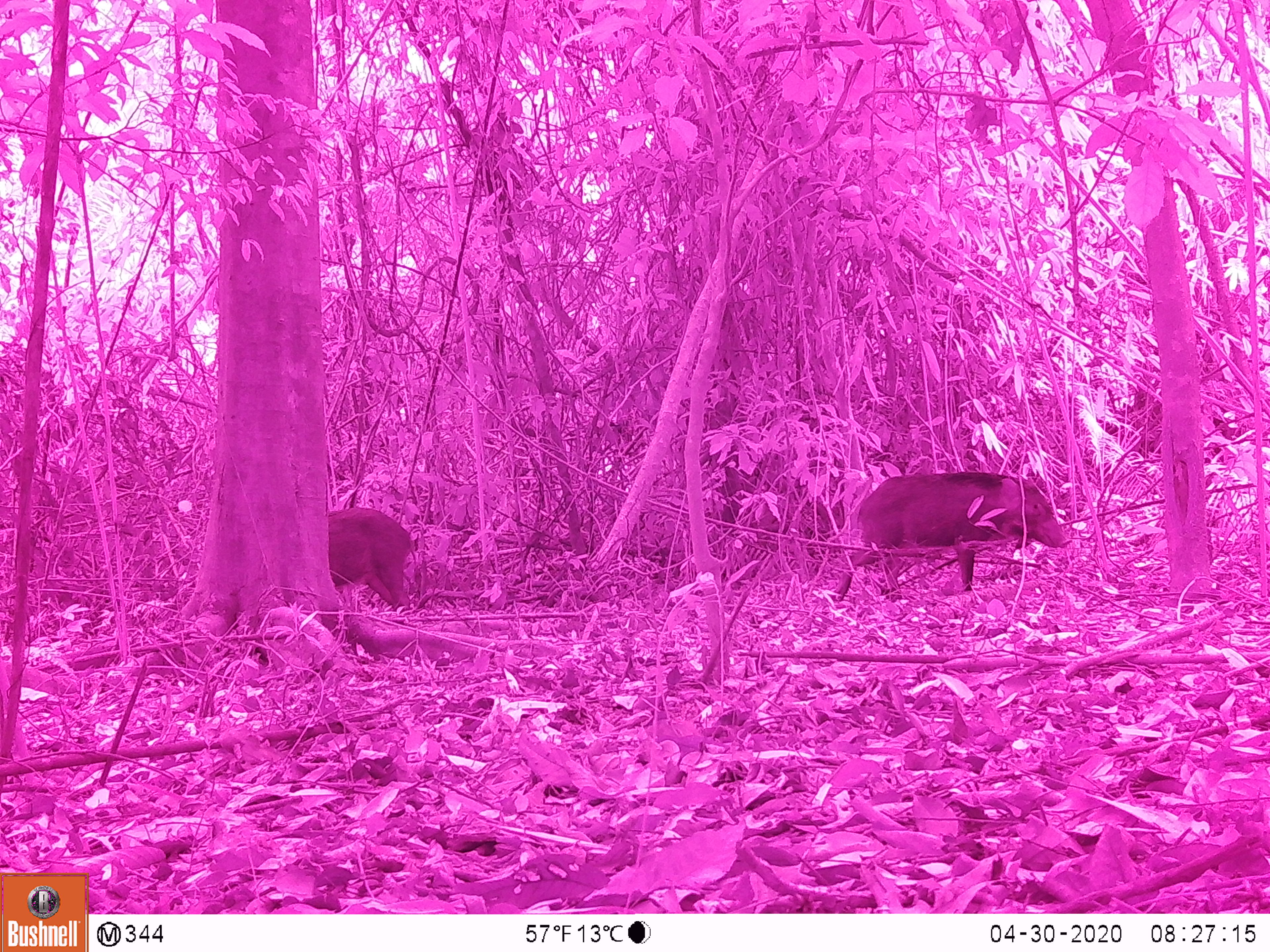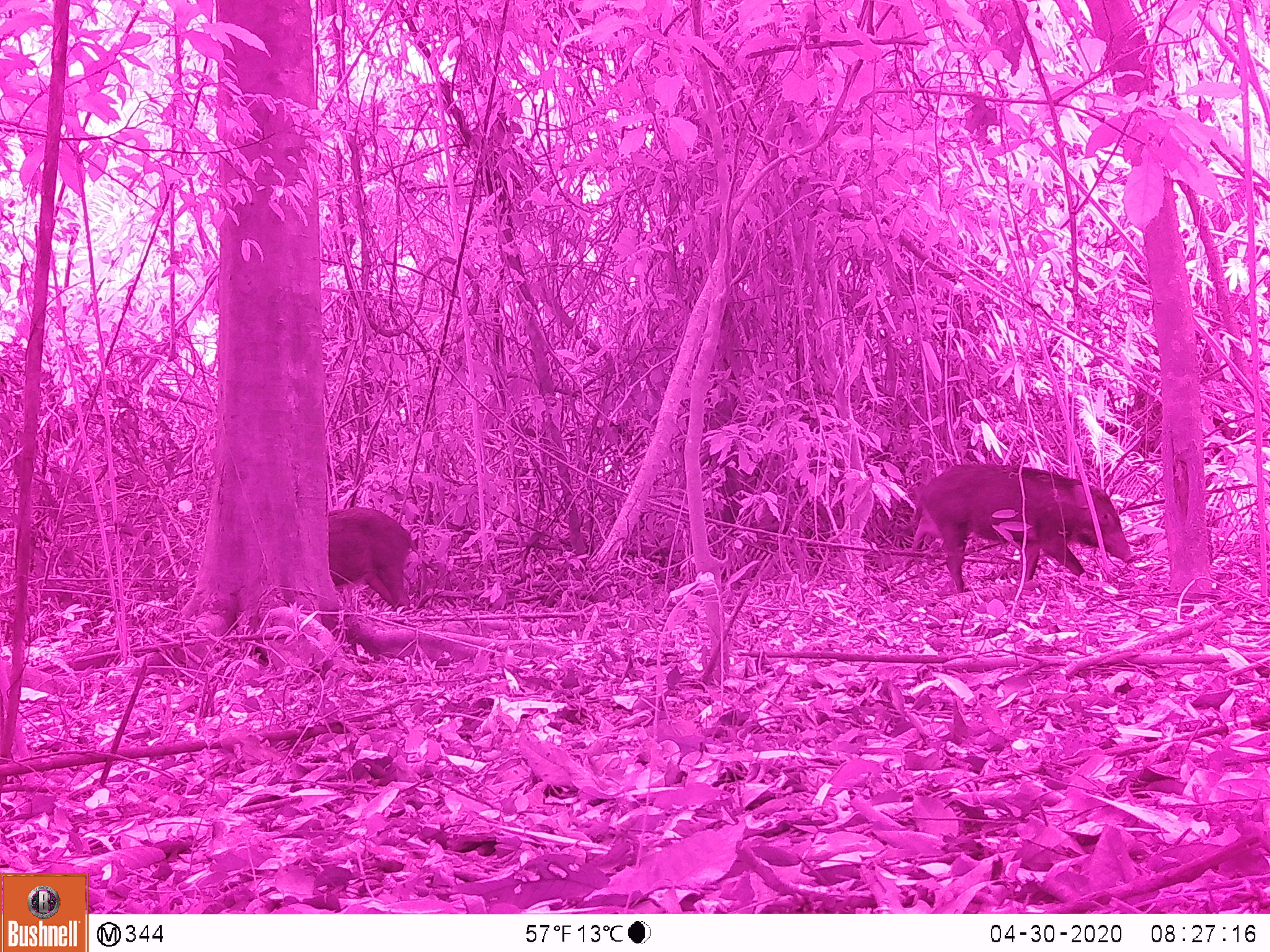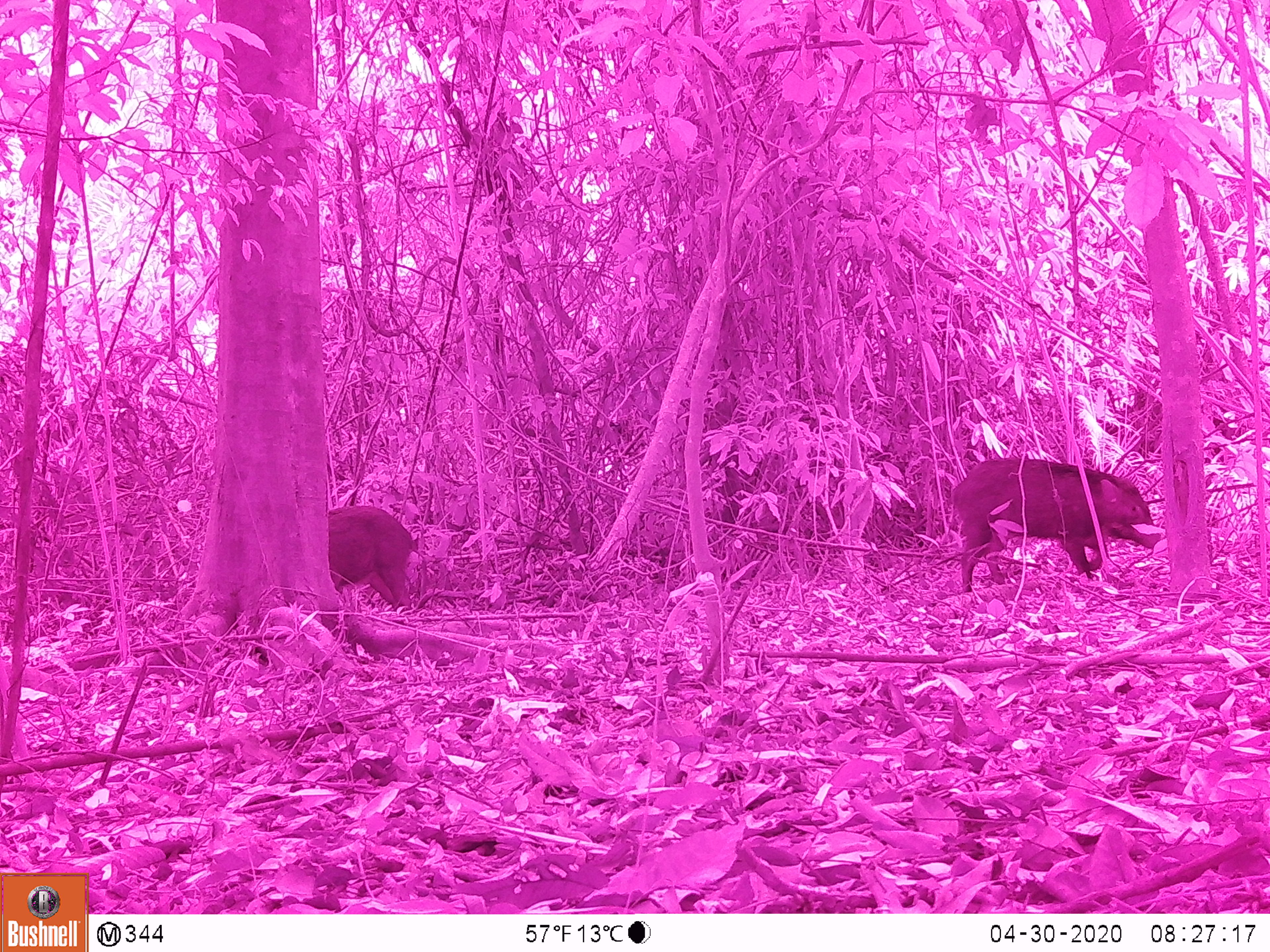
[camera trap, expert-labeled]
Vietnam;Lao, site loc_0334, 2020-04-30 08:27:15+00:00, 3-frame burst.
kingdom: Animalia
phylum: Chordata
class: Mammalia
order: Artiodactyla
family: Suidae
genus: Sus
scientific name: Sus scrofa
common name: eurasian wild pig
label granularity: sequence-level